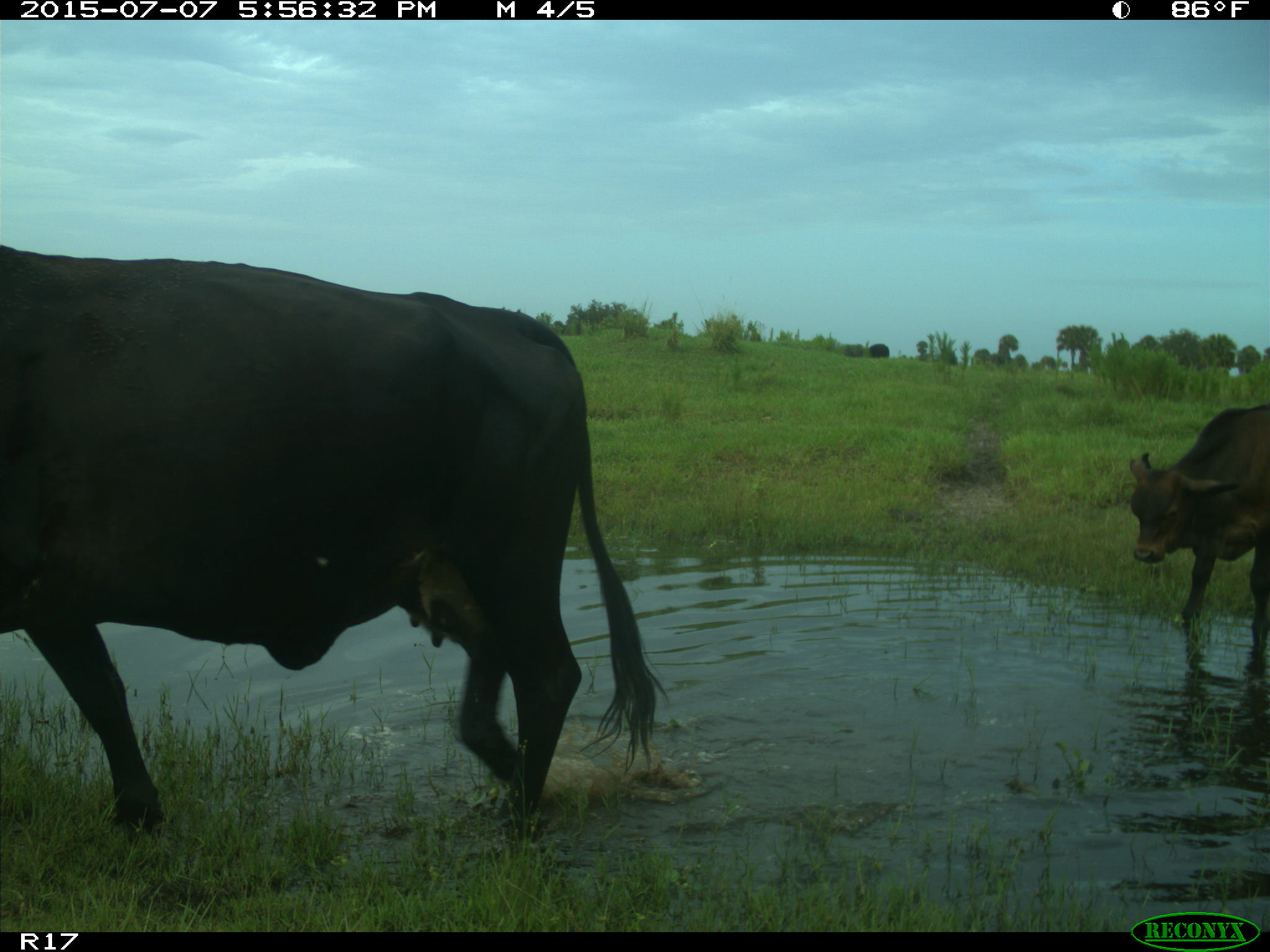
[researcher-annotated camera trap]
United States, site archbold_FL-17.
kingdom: Animalia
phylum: Chordata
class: Mammalia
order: Artiodactyla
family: Bovidae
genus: Bos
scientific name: Bos taurus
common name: domestic cow